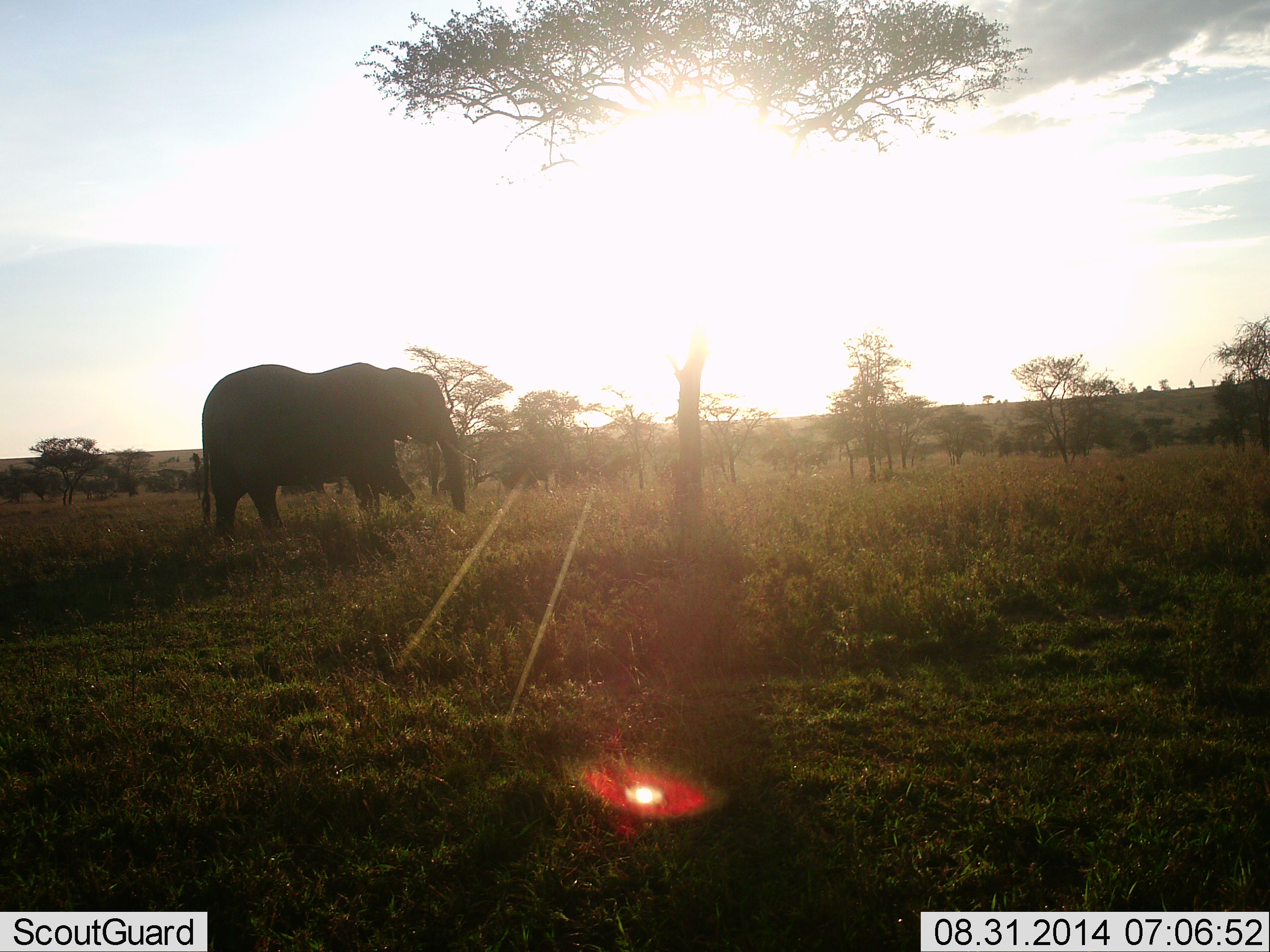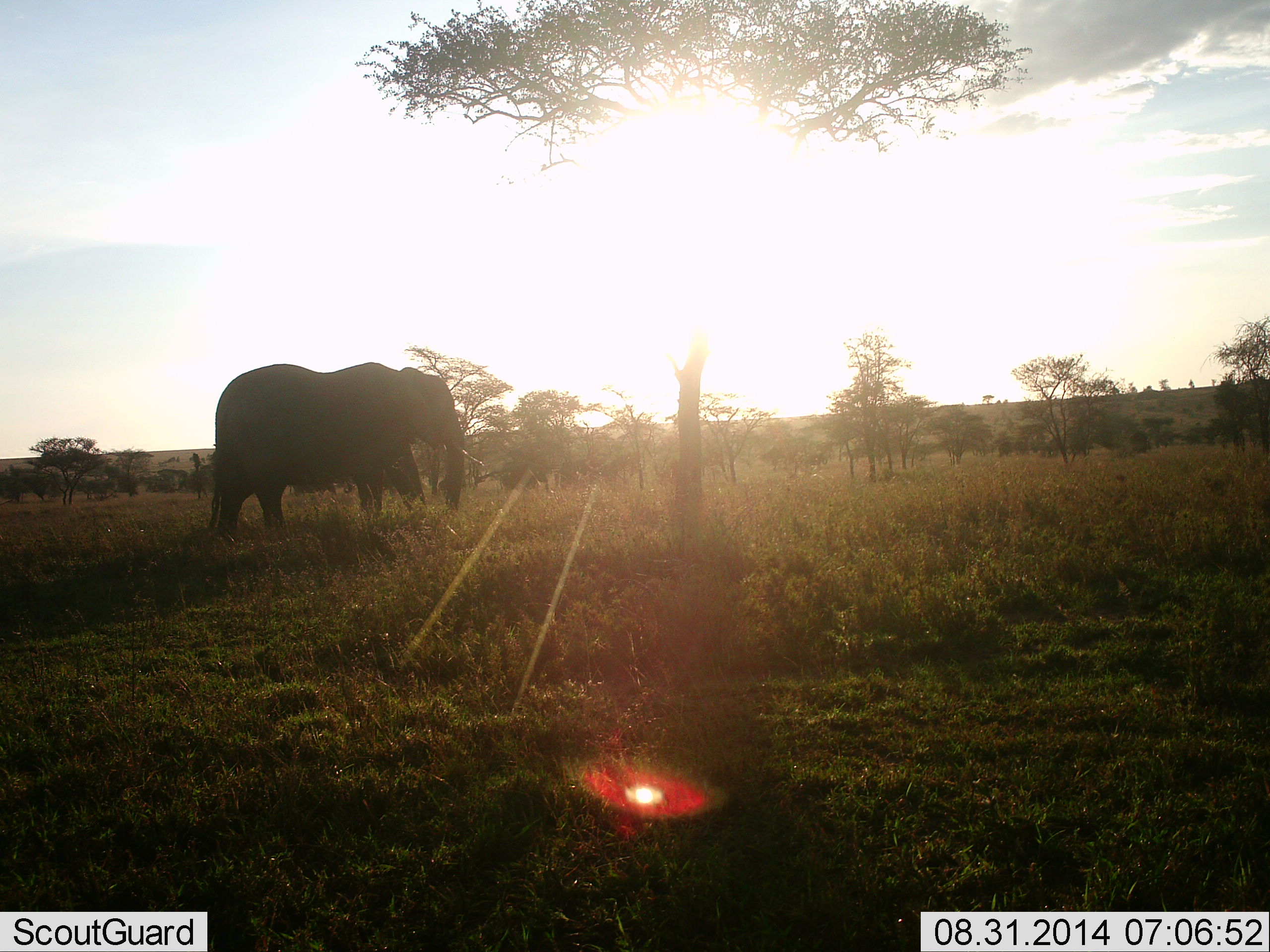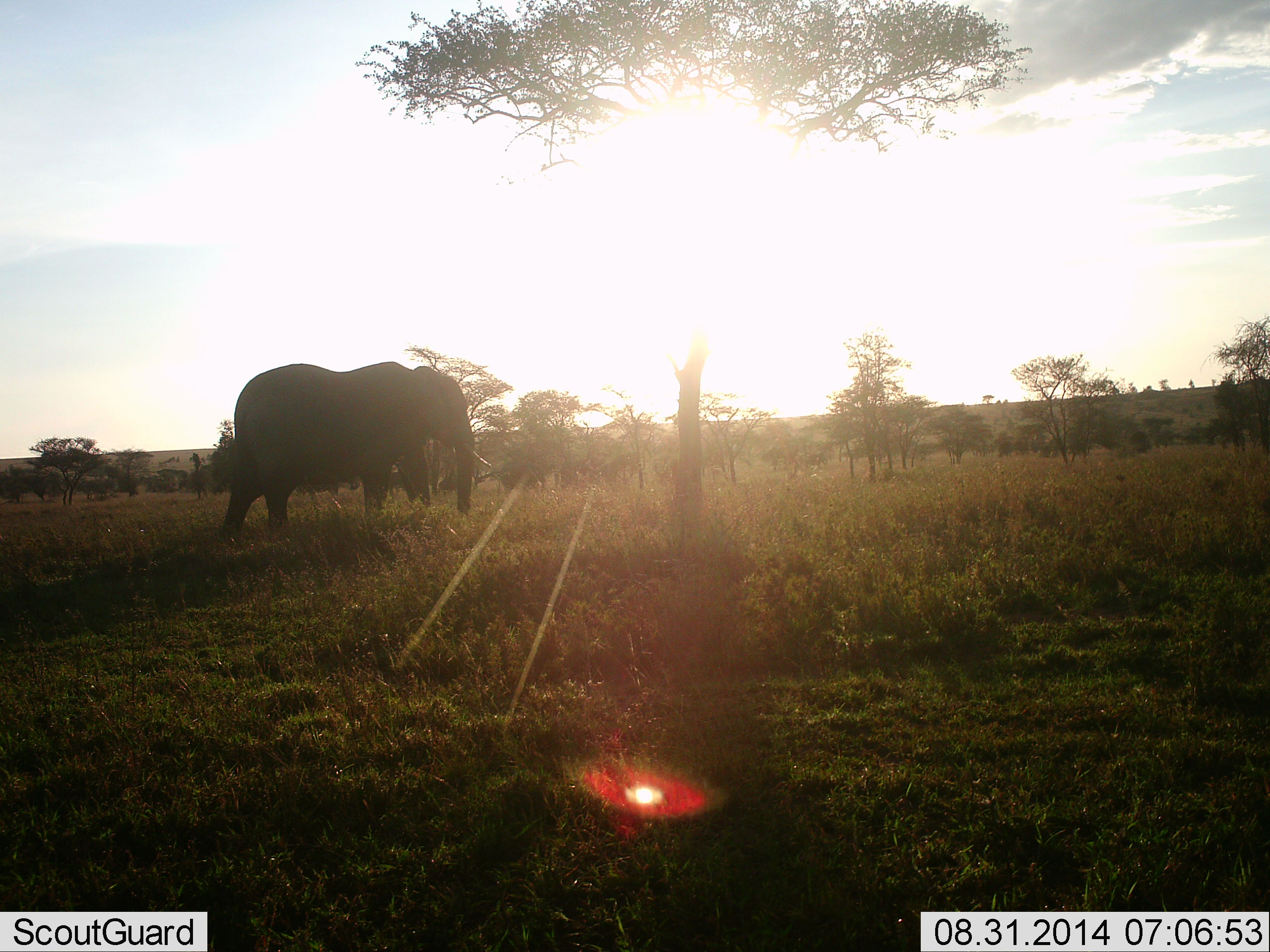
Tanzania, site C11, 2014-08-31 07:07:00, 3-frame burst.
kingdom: Animalia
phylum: Chordata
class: Mammalia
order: Proboscidea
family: Elephantidae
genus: Loxodonta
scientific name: Loxodonta africana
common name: african bush elephant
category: elephant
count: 1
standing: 50%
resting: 0%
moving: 60%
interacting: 0%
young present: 0%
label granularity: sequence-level